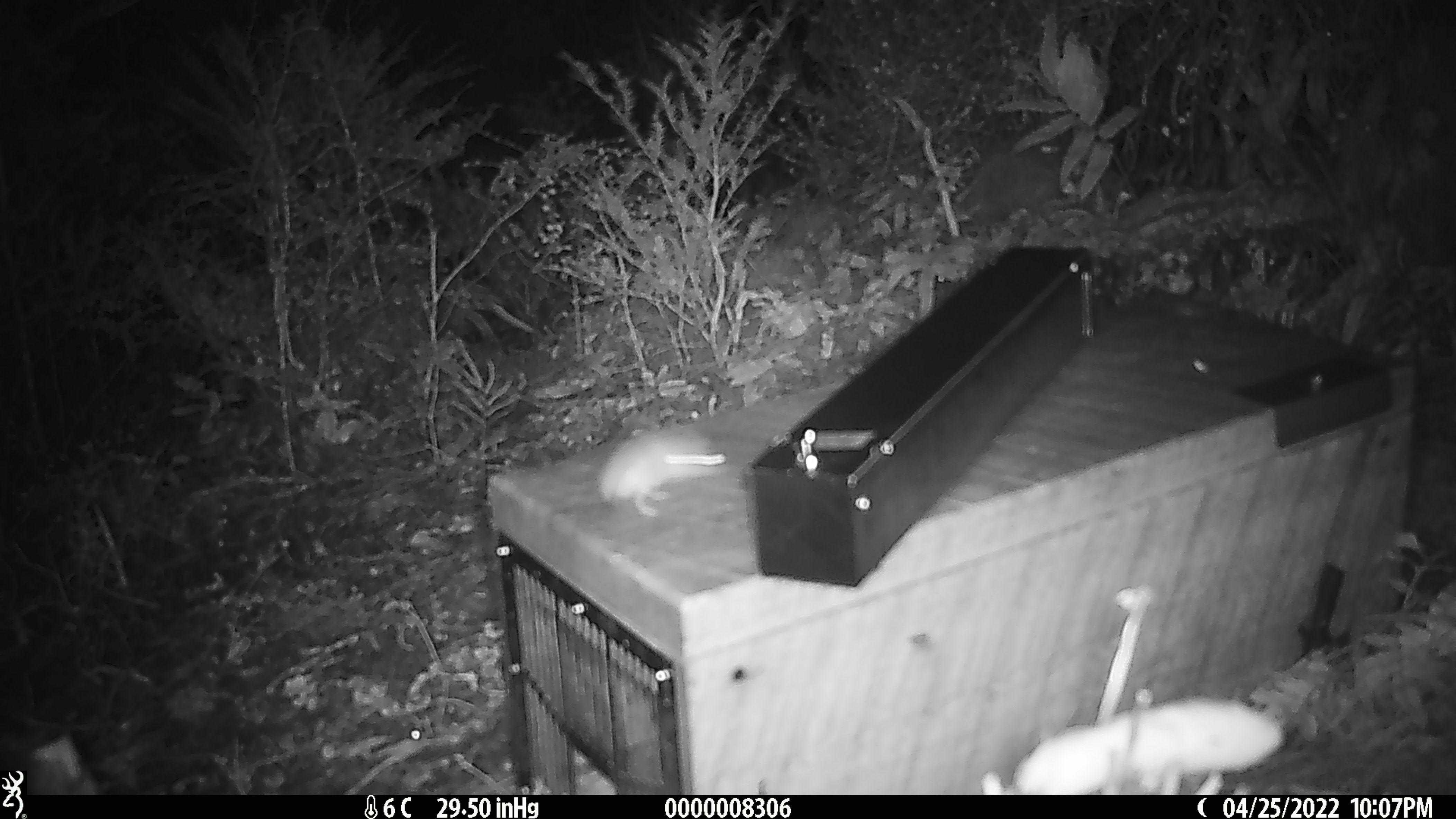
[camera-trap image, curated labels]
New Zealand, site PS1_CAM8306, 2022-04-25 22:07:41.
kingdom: Animalia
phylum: Chordata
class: Mammalia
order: Rodentia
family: Muridae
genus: Mus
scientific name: Mus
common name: mouse